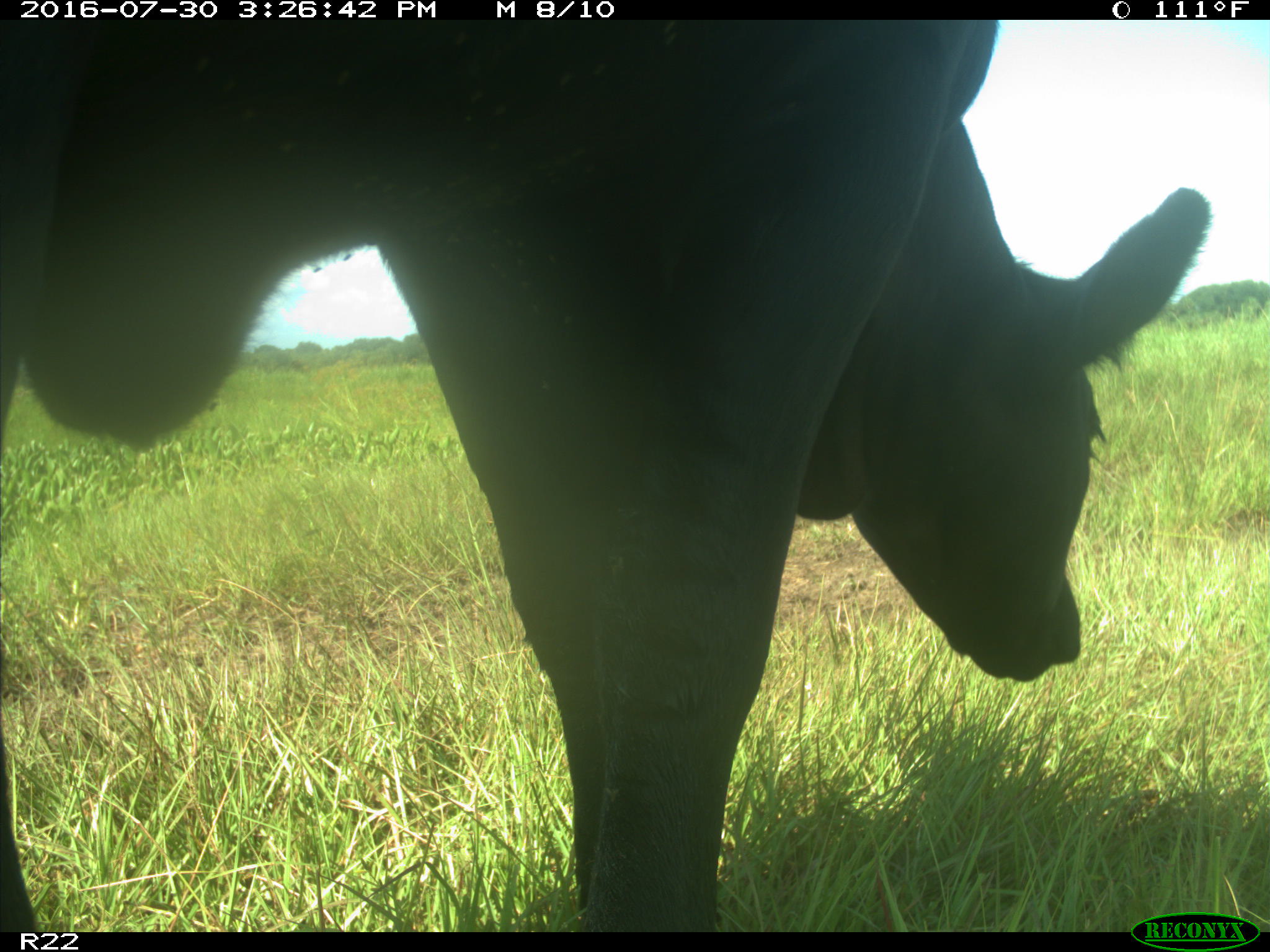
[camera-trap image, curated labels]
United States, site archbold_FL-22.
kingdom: Animalia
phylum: Chordata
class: Mammalia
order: Artiodactyla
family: Bovidae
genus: Bos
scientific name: Bos taurus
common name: domestic cow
Bos taurus (domestic cow).